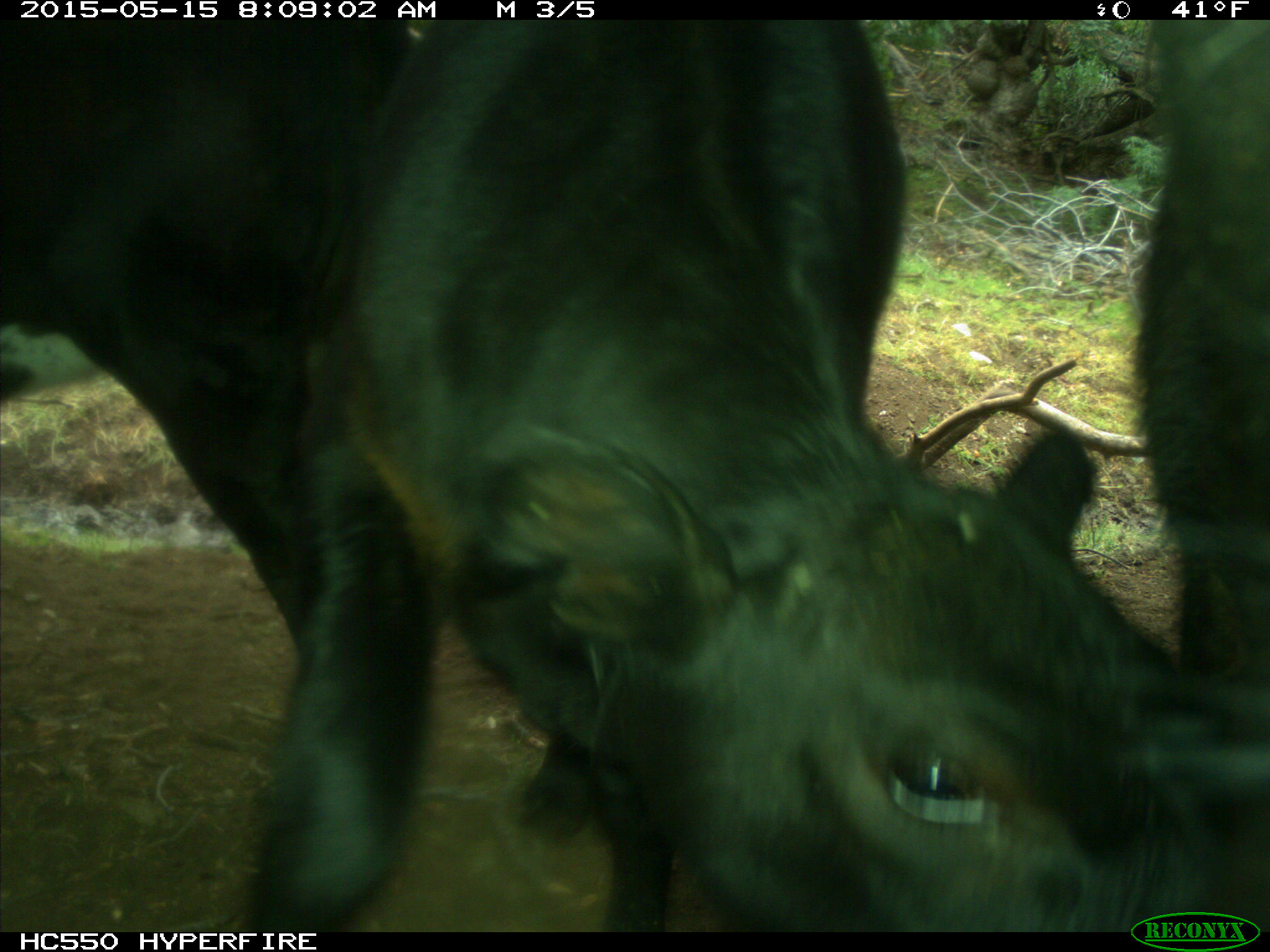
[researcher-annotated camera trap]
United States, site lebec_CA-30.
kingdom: Animalia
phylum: Chordata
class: Mammalia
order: Artiodactyla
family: Bovidae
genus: Bos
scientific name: Bos taurus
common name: domestic cow